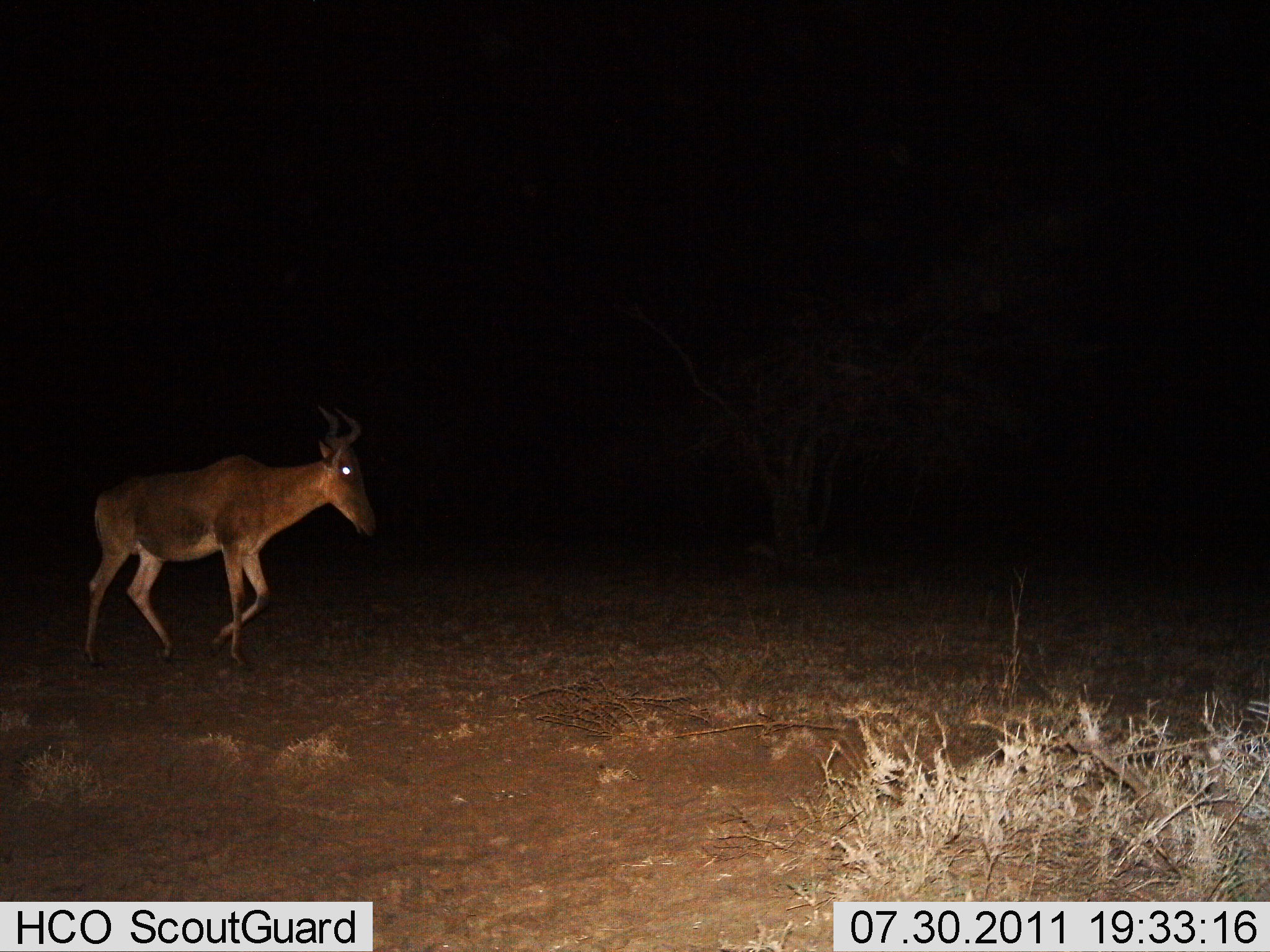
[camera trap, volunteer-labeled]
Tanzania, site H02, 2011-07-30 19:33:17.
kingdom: Animalia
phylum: Chordata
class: Mammalia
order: Artiodactyla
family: Bovidae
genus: Alcelaphus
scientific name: Alcelaphus buselaphus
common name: hartebeest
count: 1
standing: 0%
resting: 0%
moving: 100%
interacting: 0%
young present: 0%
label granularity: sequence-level